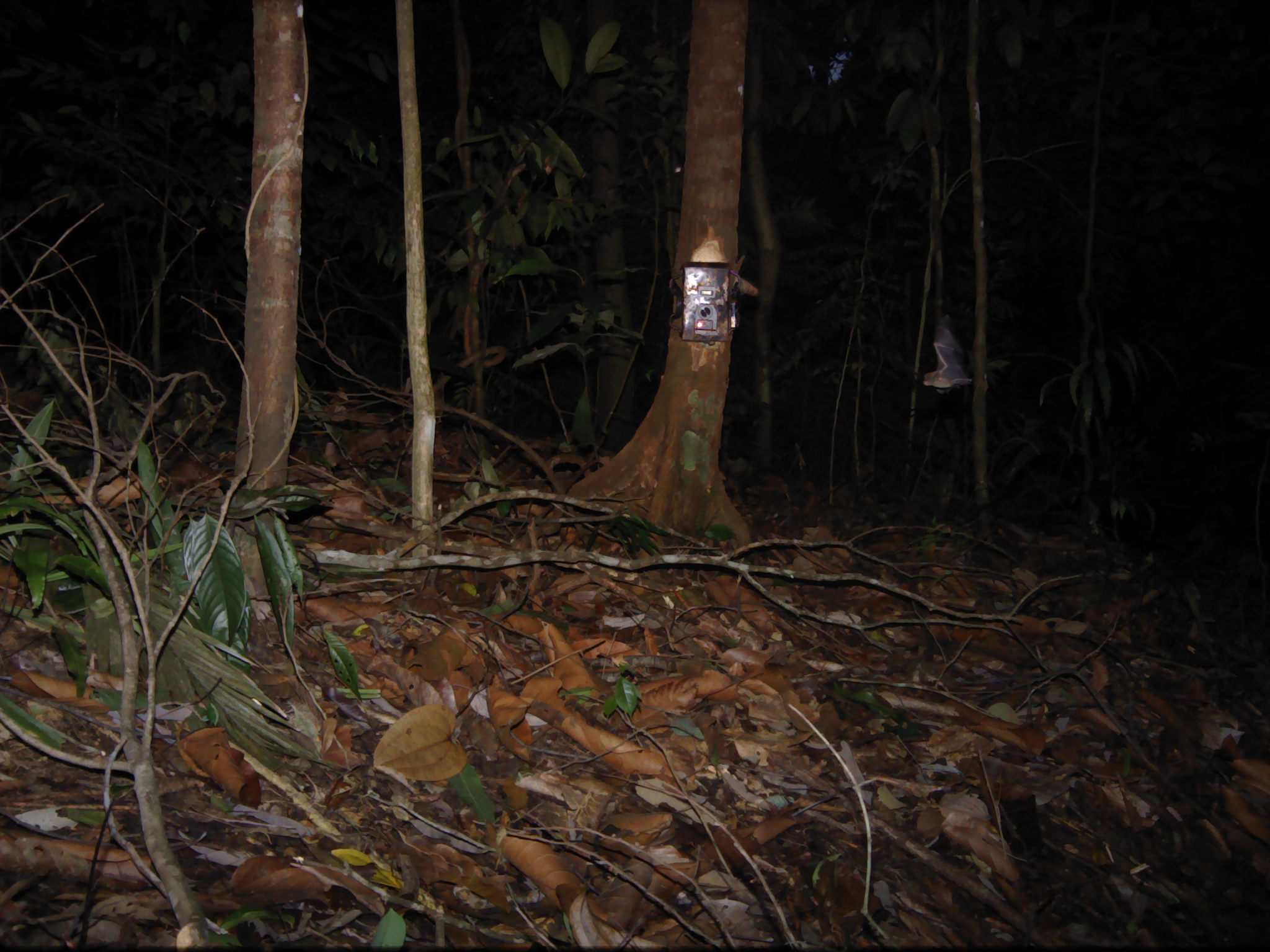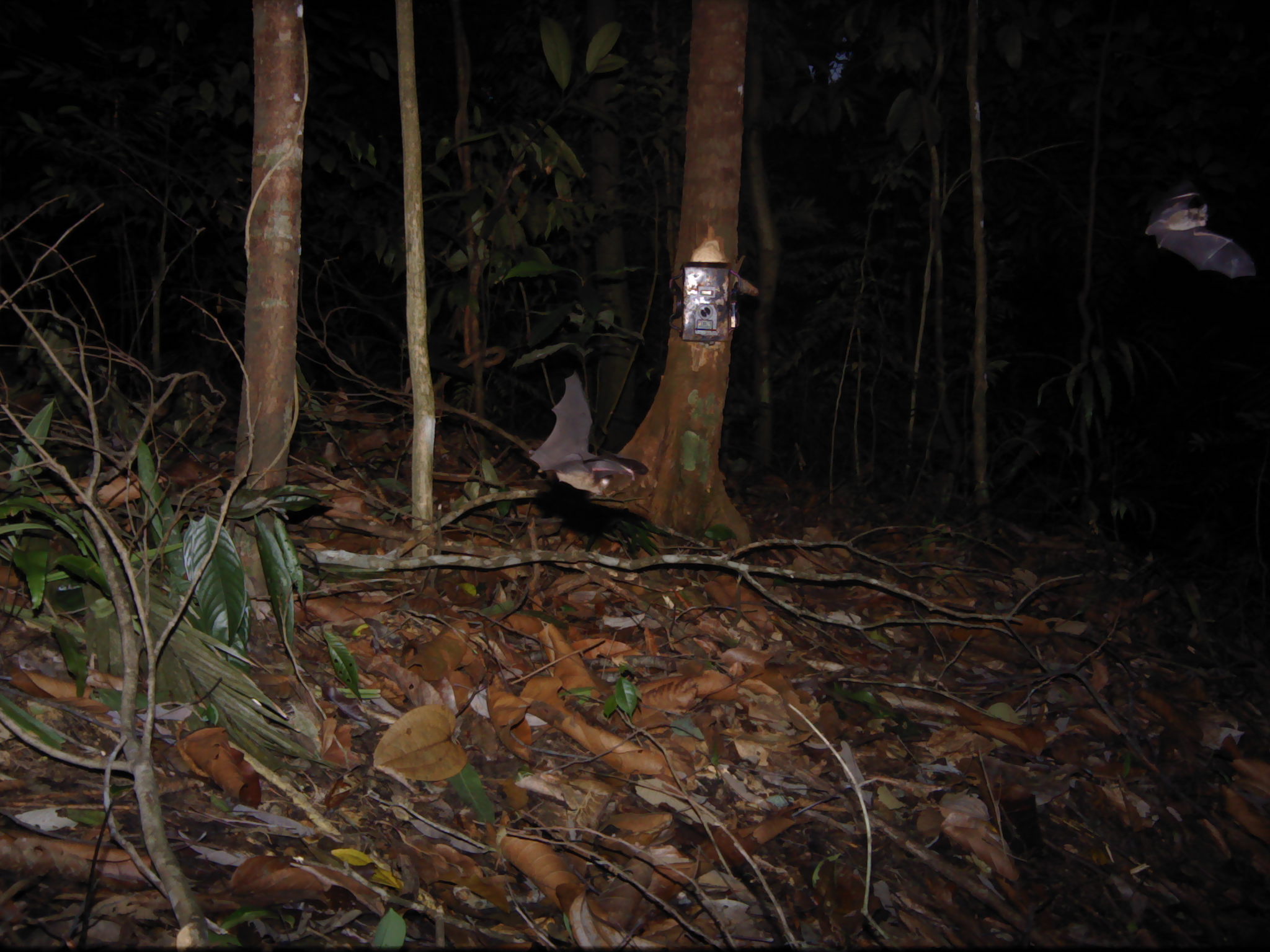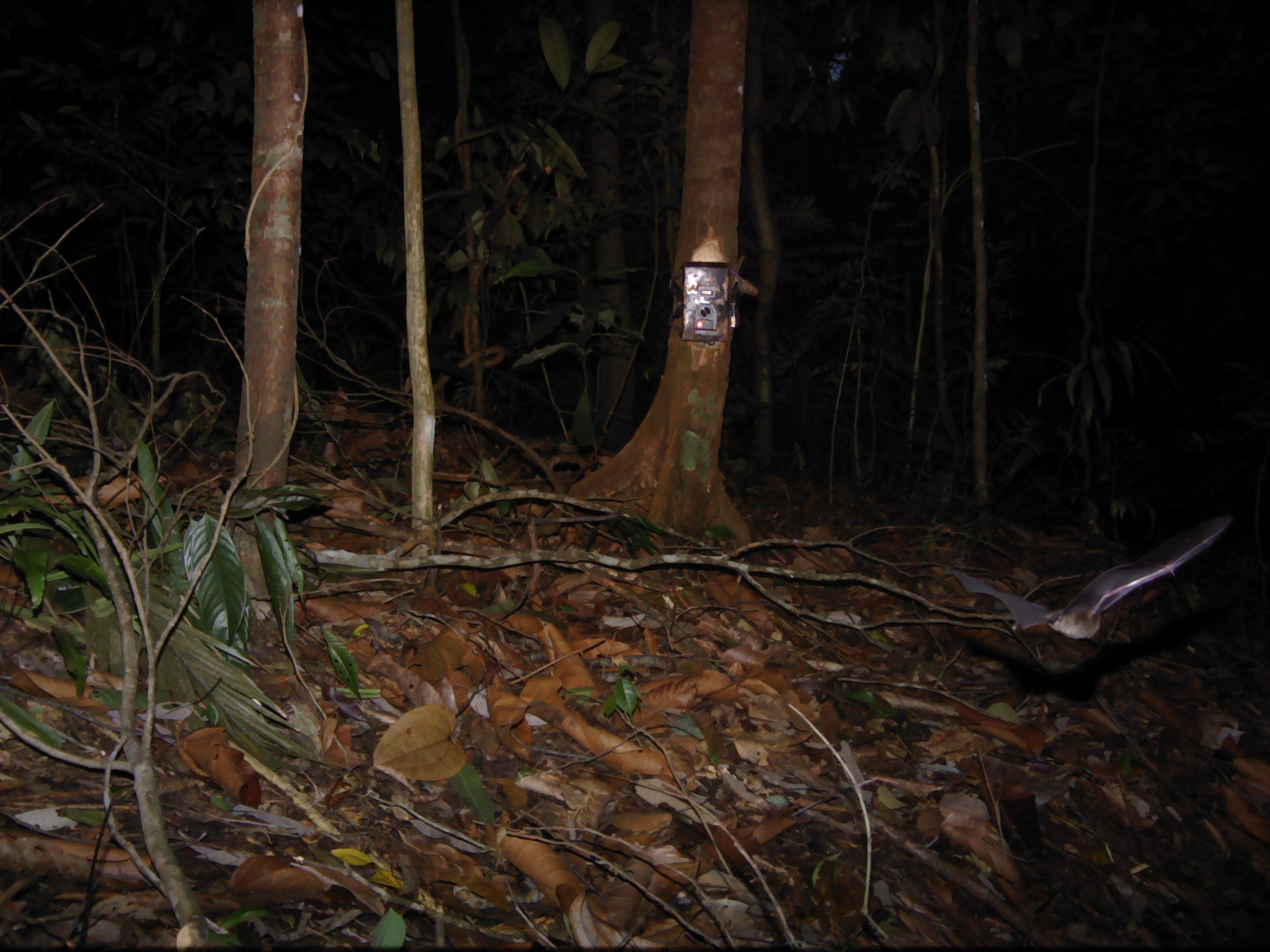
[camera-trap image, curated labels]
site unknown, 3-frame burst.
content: unidentified animal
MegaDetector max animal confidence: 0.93